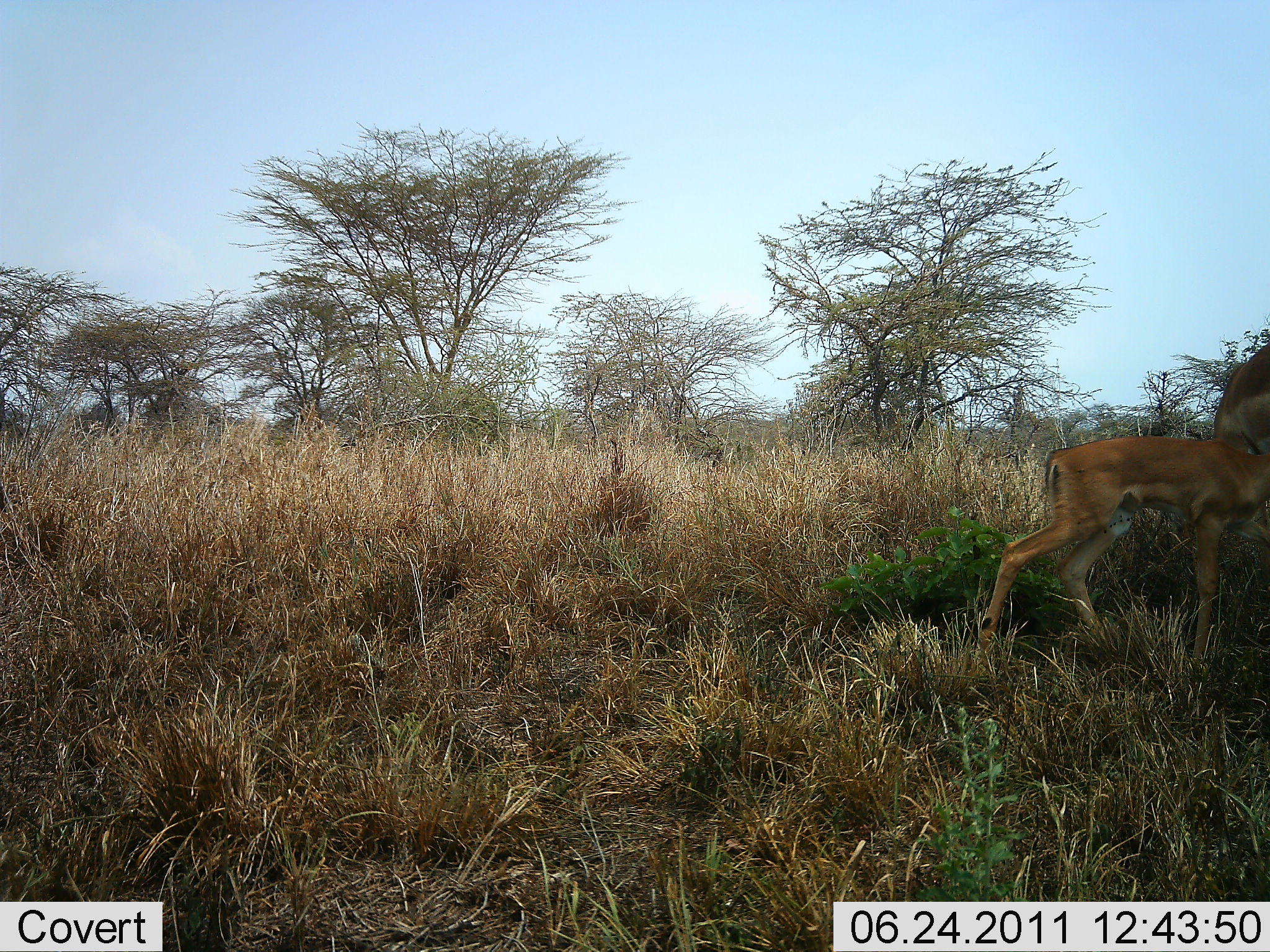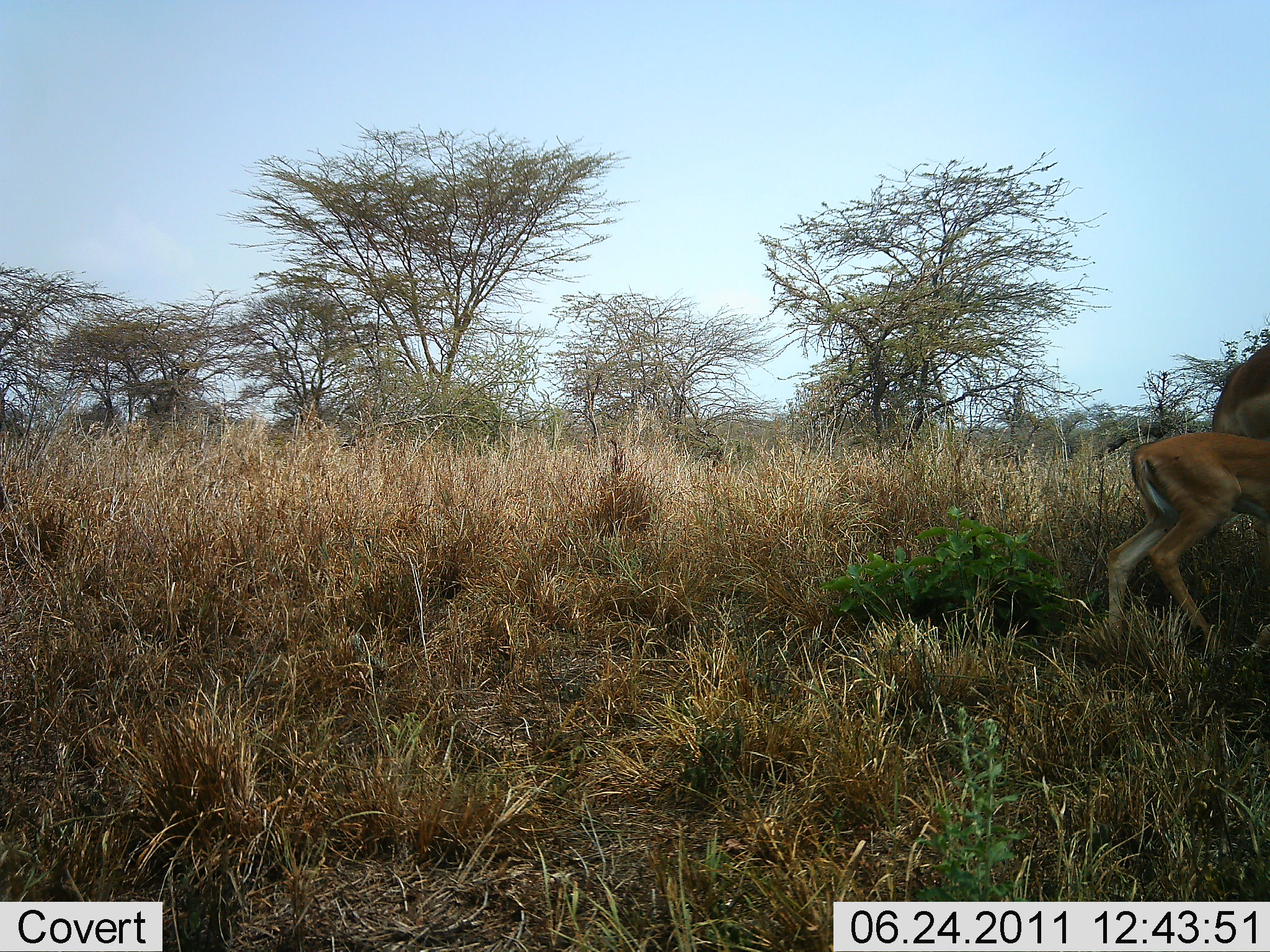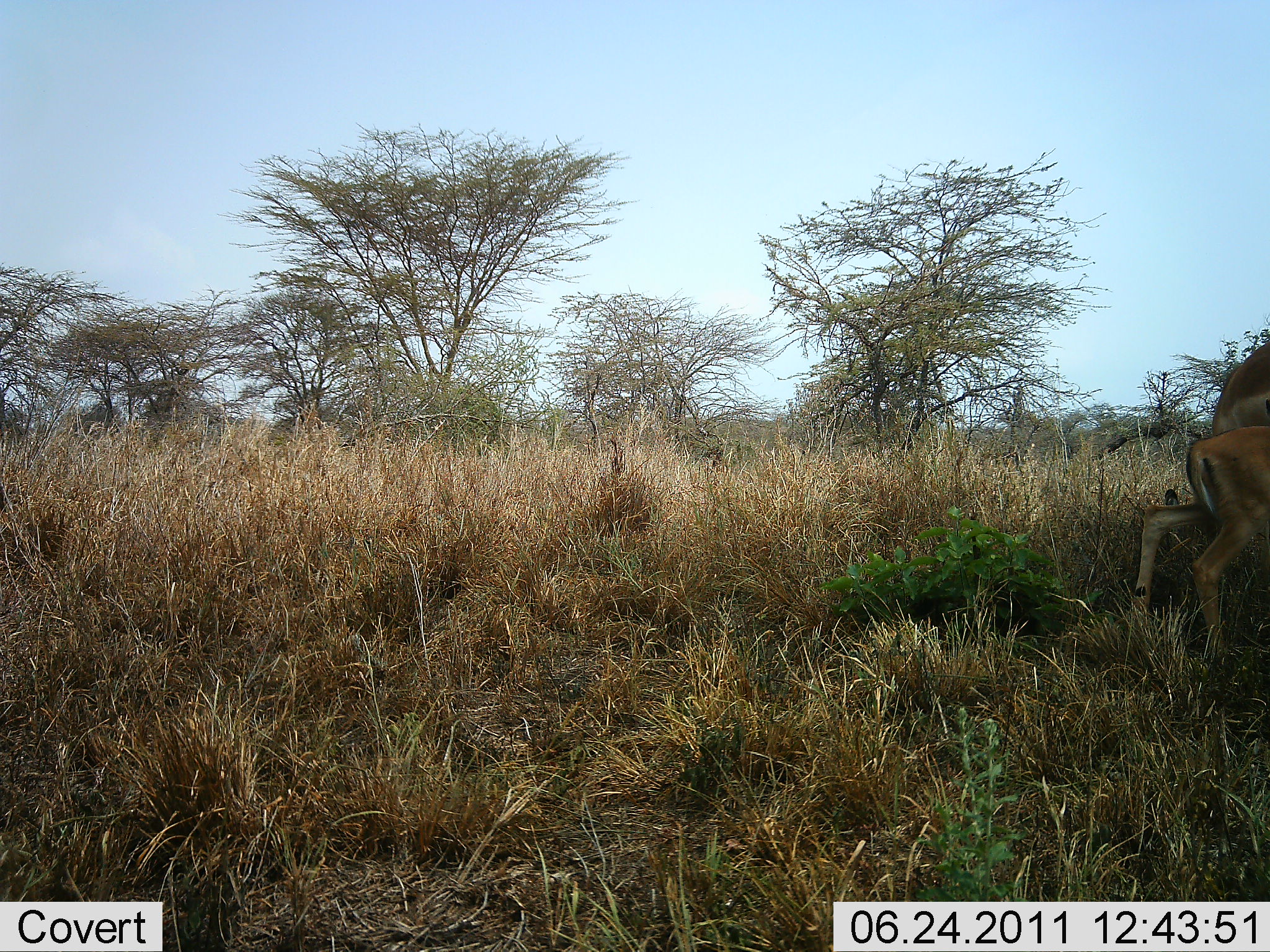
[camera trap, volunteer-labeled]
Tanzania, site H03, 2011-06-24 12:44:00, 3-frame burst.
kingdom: Animalia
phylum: Chordata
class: Mammalia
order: Artiodactyla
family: Bovidae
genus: Aepyceros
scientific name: Aepyceros melampus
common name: impala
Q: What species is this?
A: Impala (Aepyceros melampus).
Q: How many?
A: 2.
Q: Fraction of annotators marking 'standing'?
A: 50%.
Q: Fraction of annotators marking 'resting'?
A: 0%.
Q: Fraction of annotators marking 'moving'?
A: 70%.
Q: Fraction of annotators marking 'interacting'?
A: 10%.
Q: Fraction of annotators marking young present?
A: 60%.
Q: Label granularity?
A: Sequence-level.